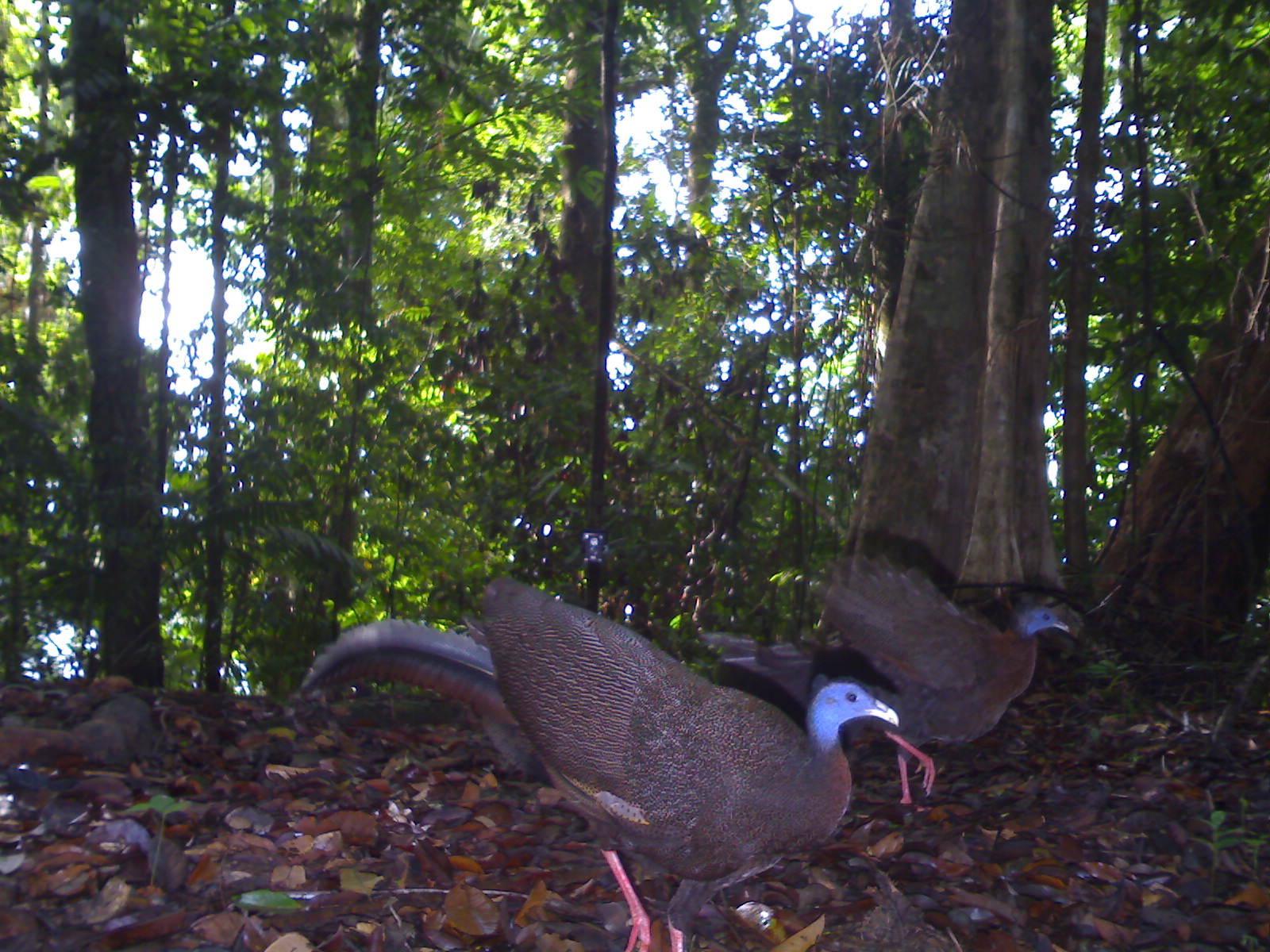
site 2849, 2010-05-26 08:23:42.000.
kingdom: Animalia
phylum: Chordata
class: Aves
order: Galliformes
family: Phasianidae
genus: Argusianus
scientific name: Argusianus argus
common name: great argus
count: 2